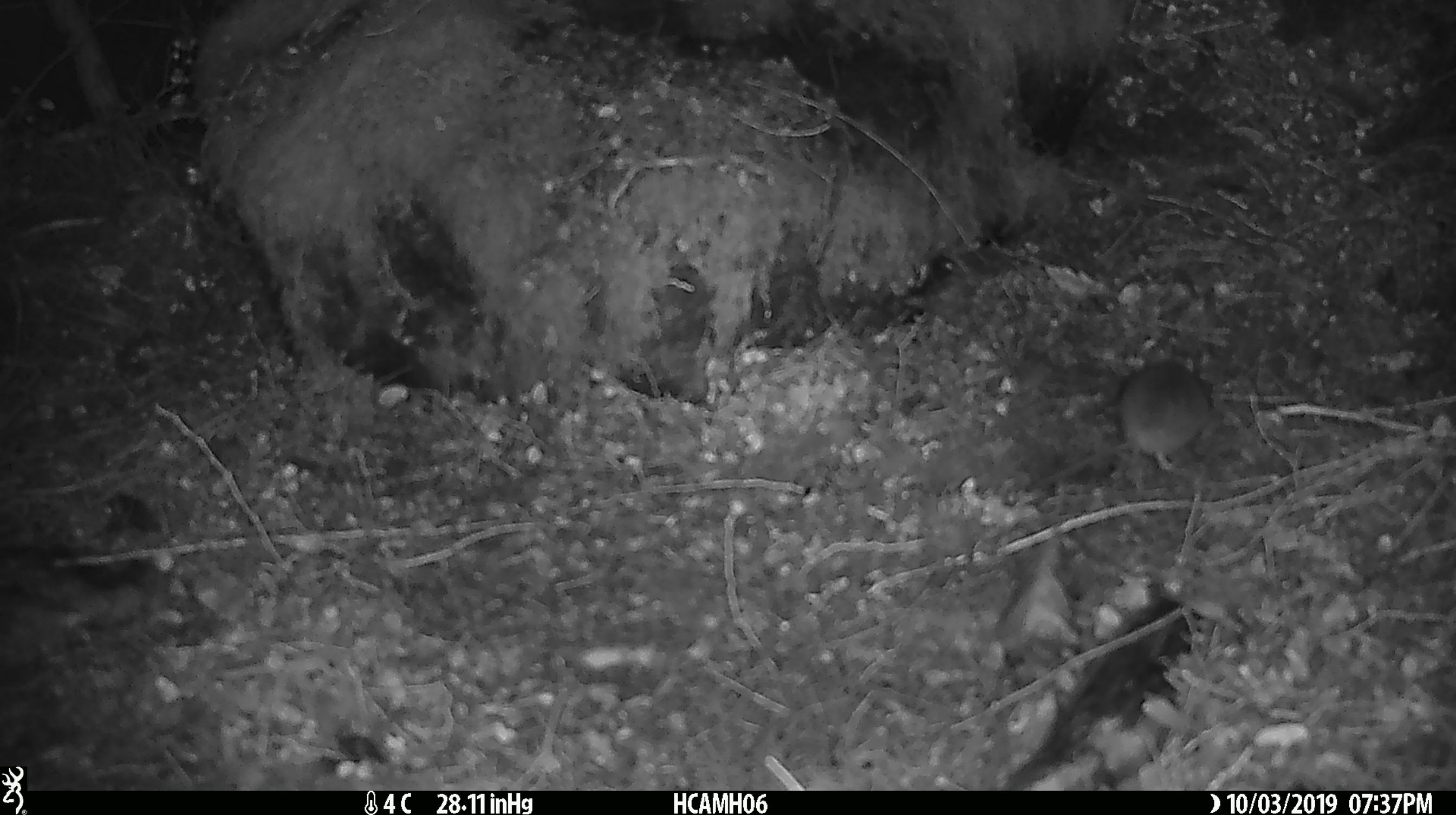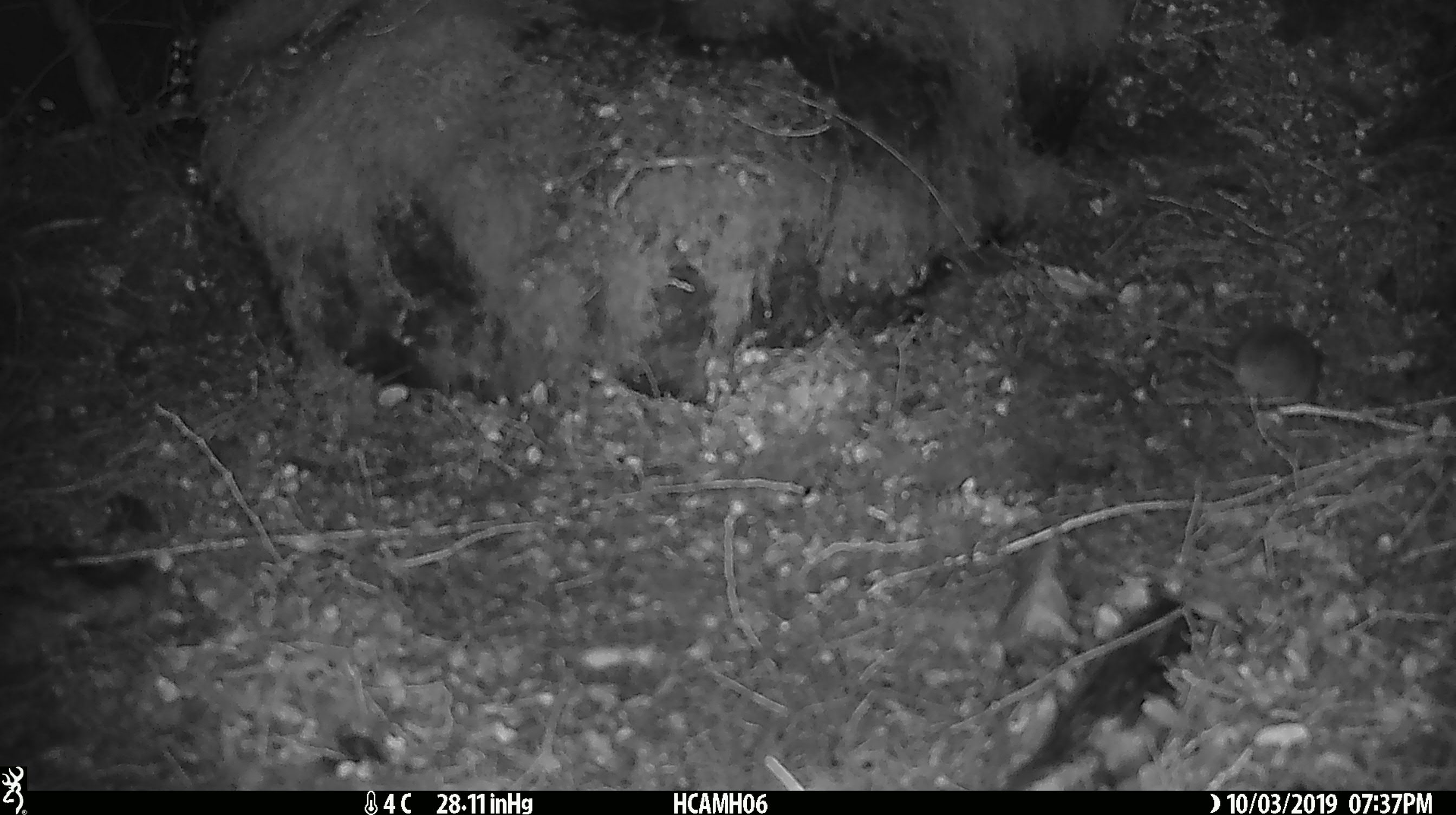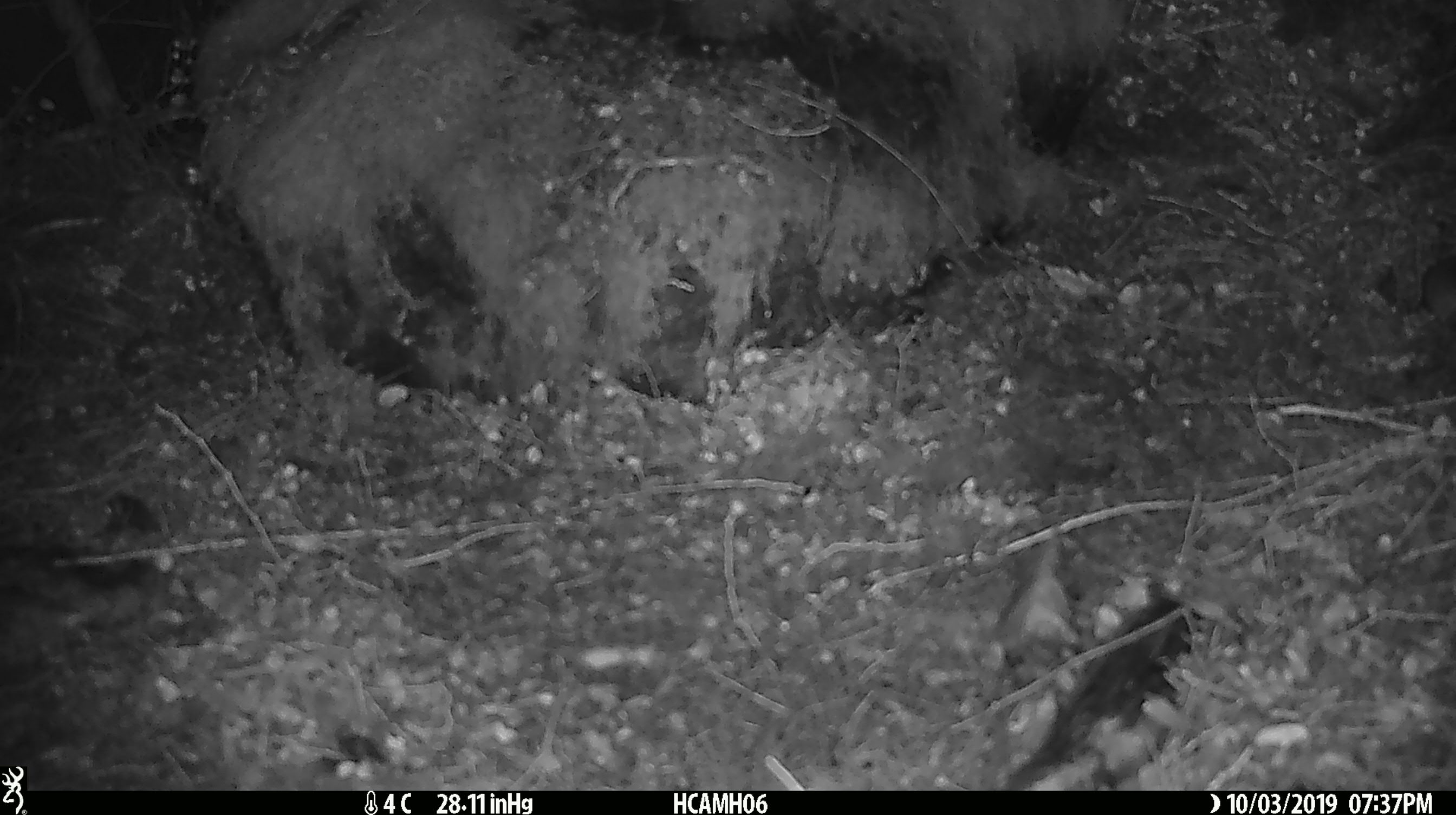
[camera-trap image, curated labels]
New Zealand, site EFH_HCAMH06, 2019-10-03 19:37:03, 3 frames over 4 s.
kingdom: Animalia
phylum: Chordata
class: Mammalia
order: Rodentia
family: Muridae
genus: Mus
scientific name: Mus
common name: mouse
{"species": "mouse (Mus)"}